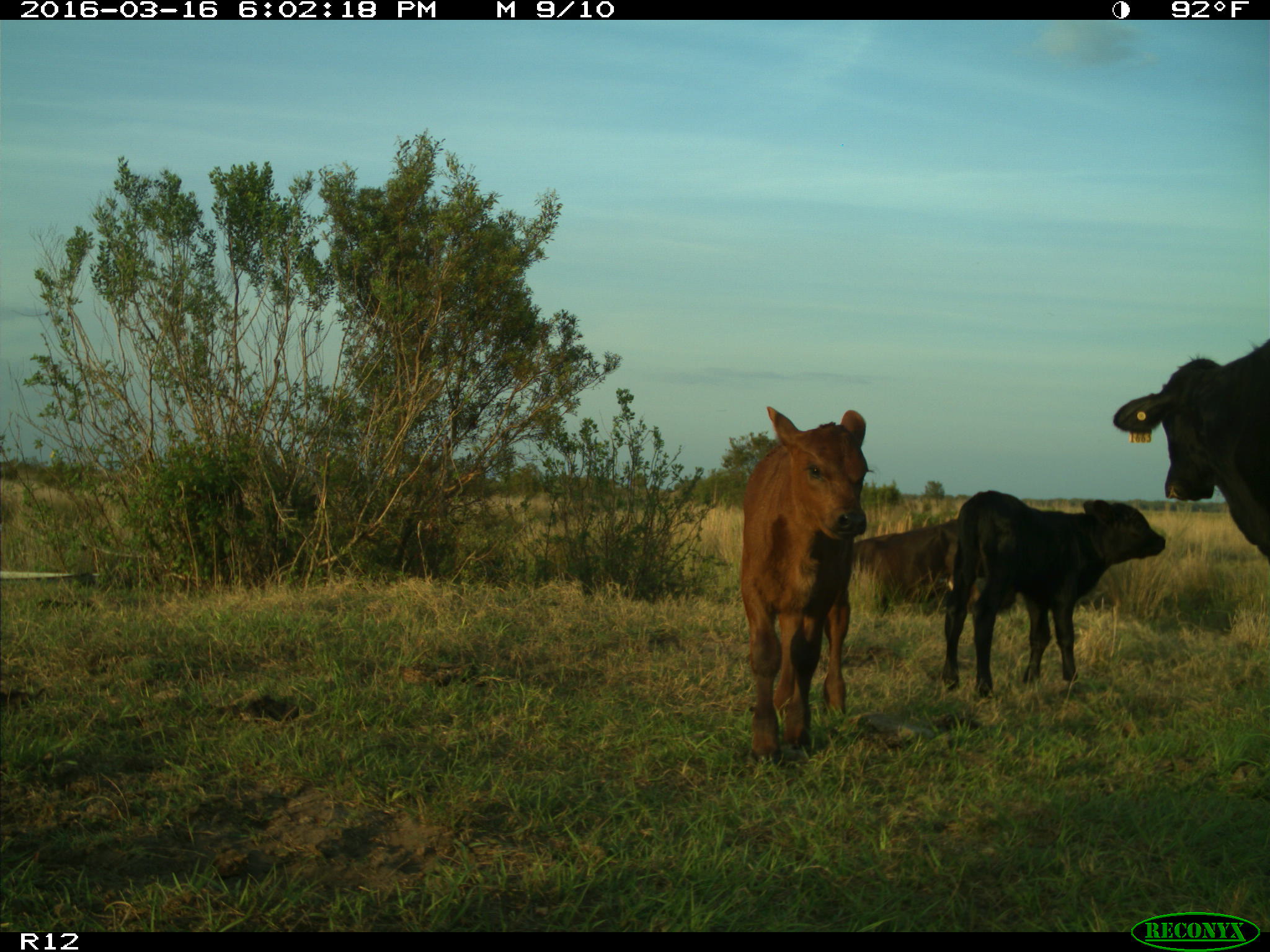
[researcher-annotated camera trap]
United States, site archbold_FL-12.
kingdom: Animalia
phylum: Chordata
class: Mammalia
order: Artiodactyla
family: Bovidae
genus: Bos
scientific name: Bos taurus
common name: domestic cow